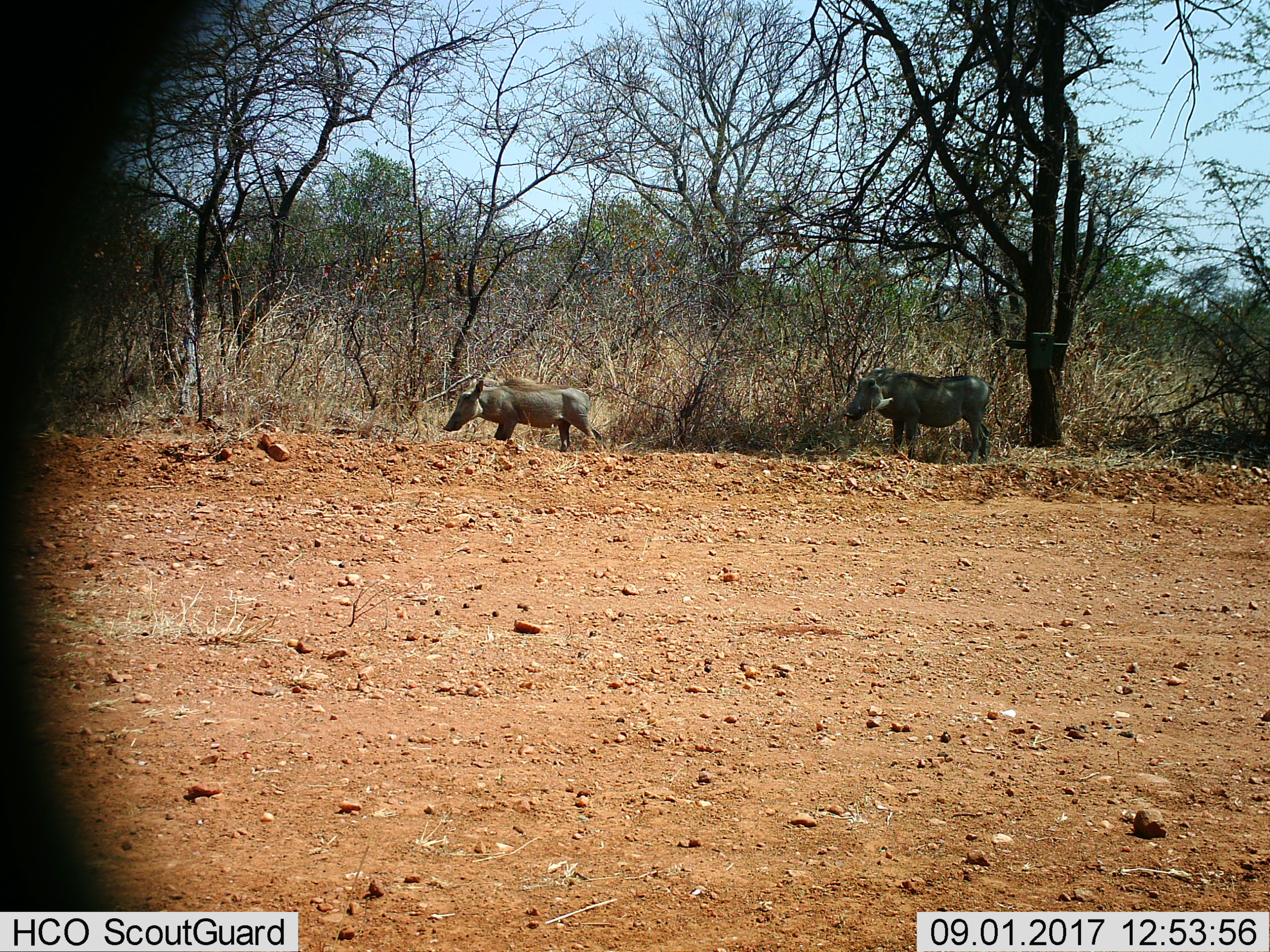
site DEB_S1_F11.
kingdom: Animalia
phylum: Chordata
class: Mammalia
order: Artiodactyla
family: Suidae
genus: Phacochoerus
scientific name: Phacochoerus africanus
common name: warthog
Warthog (Phacochoerus africanus), count 2. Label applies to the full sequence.